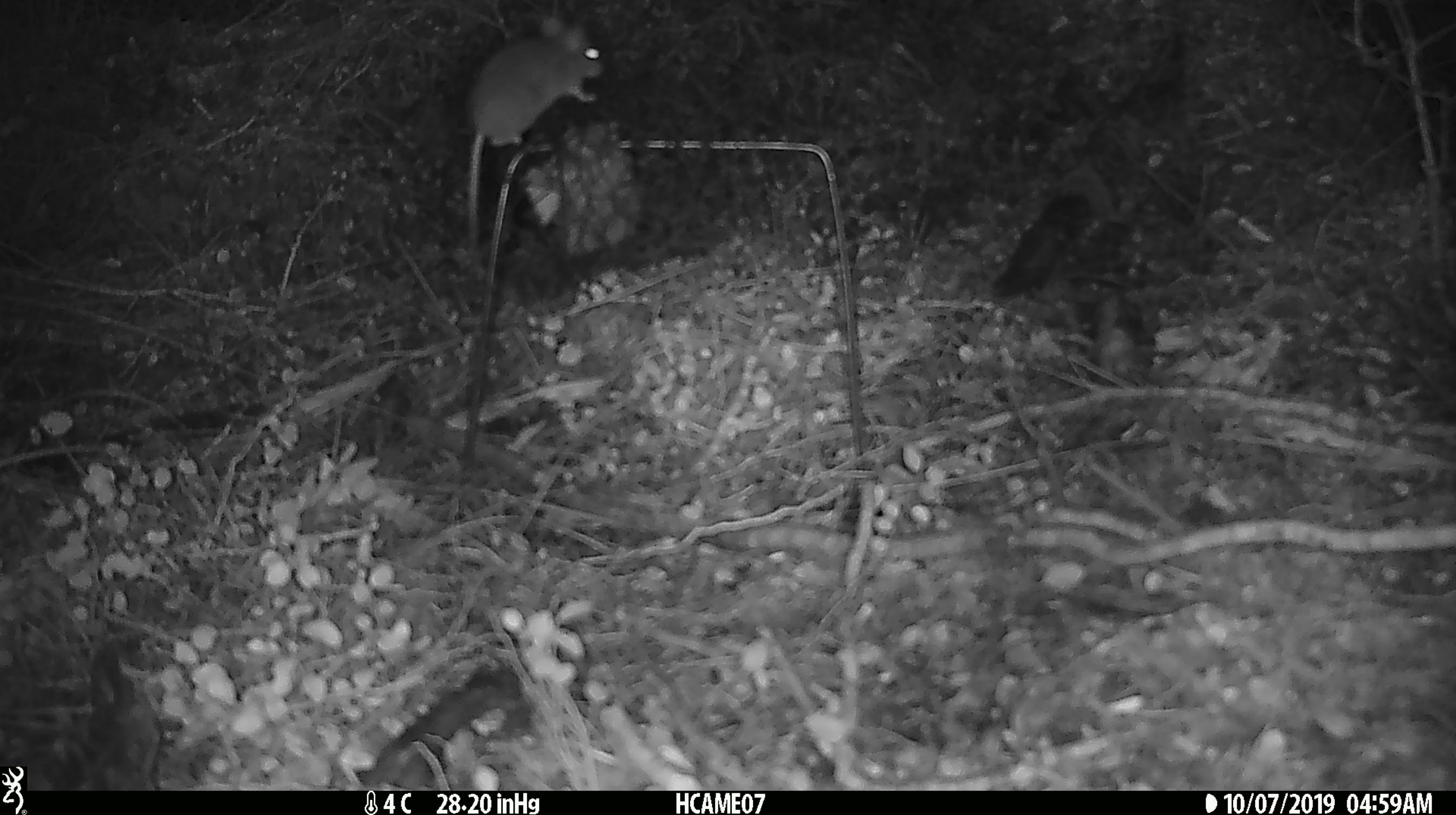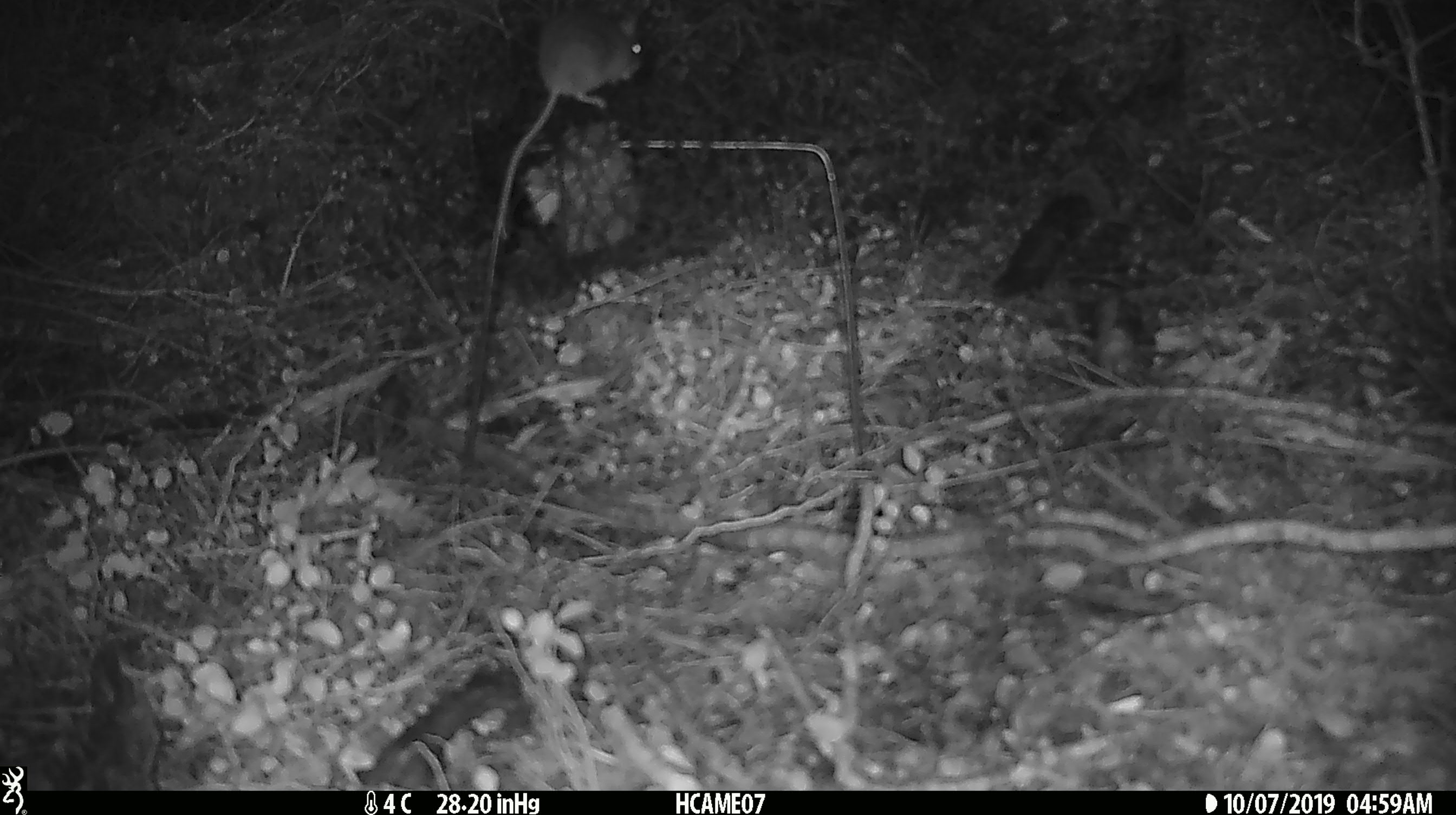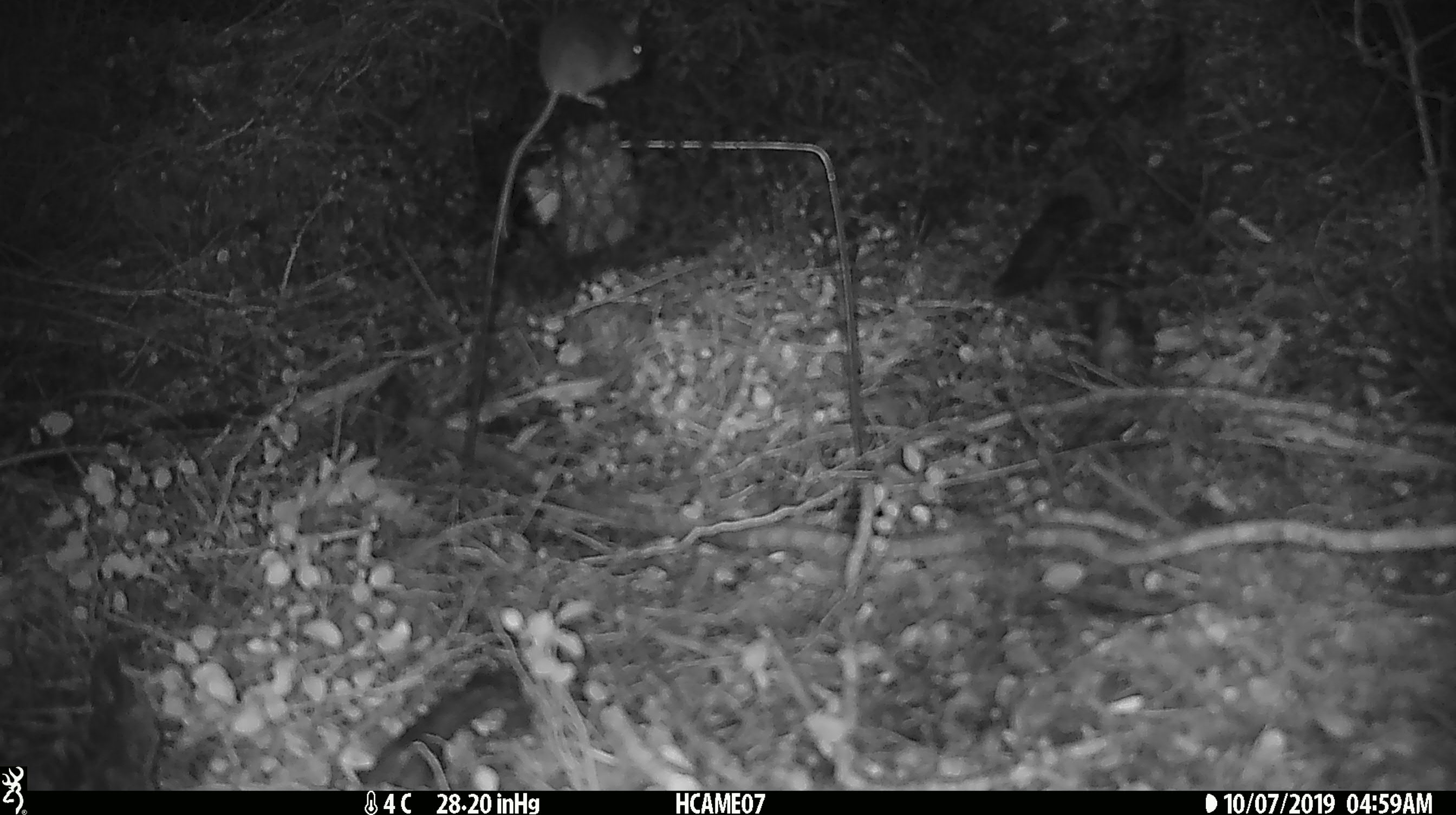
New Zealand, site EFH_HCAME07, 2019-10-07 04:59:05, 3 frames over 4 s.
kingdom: Animalia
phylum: Chordata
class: Mammalia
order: Rodentia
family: Muridae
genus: Mus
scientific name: Mus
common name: mouse